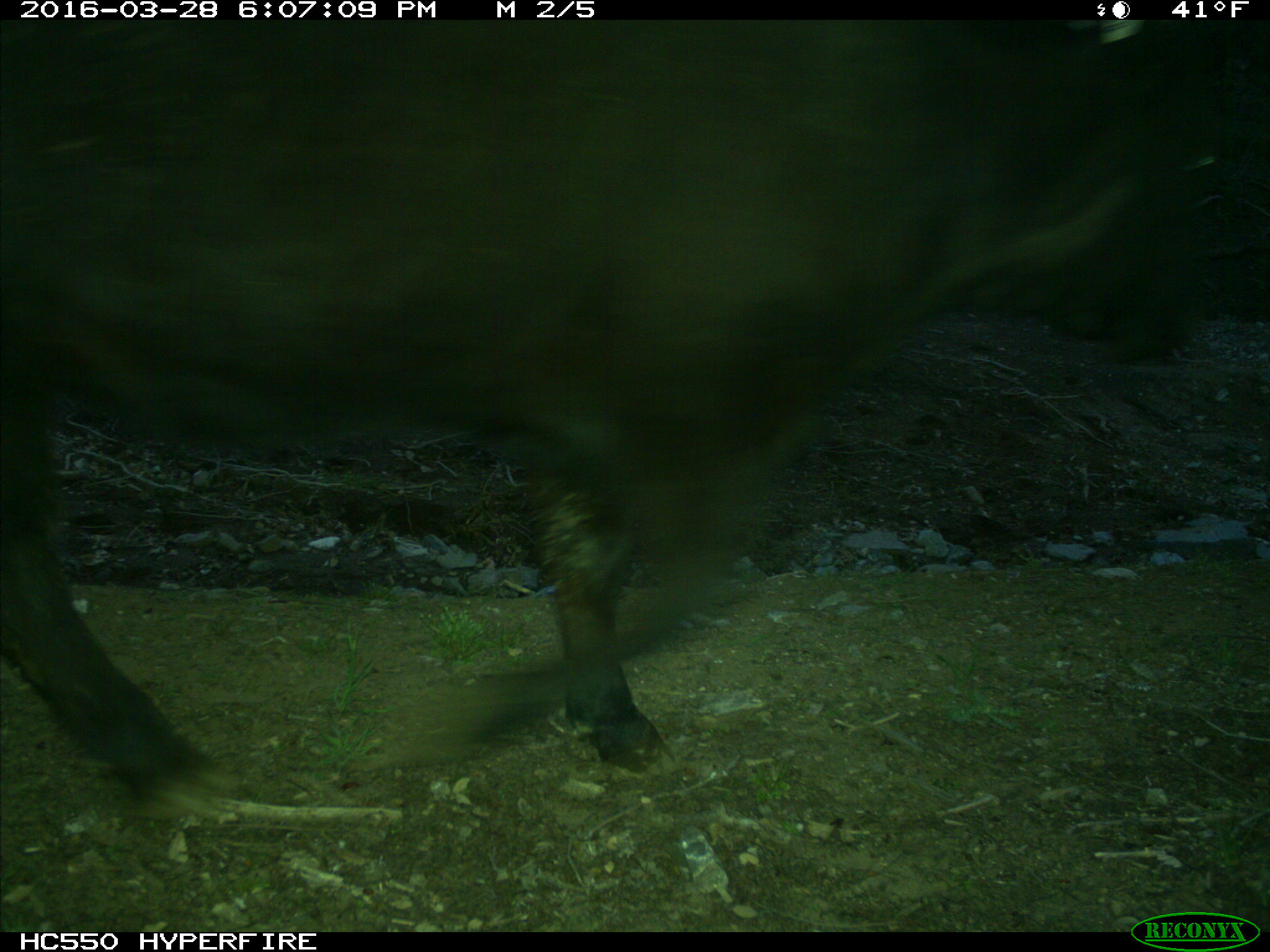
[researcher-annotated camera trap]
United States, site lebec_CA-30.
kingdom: Animalia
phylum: Chordata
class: Mammalia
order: Artiodactyla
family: Bovidae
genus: Bos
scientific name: Bos taurus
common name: domestic cow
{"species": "Bos taurus (domestic cow)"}